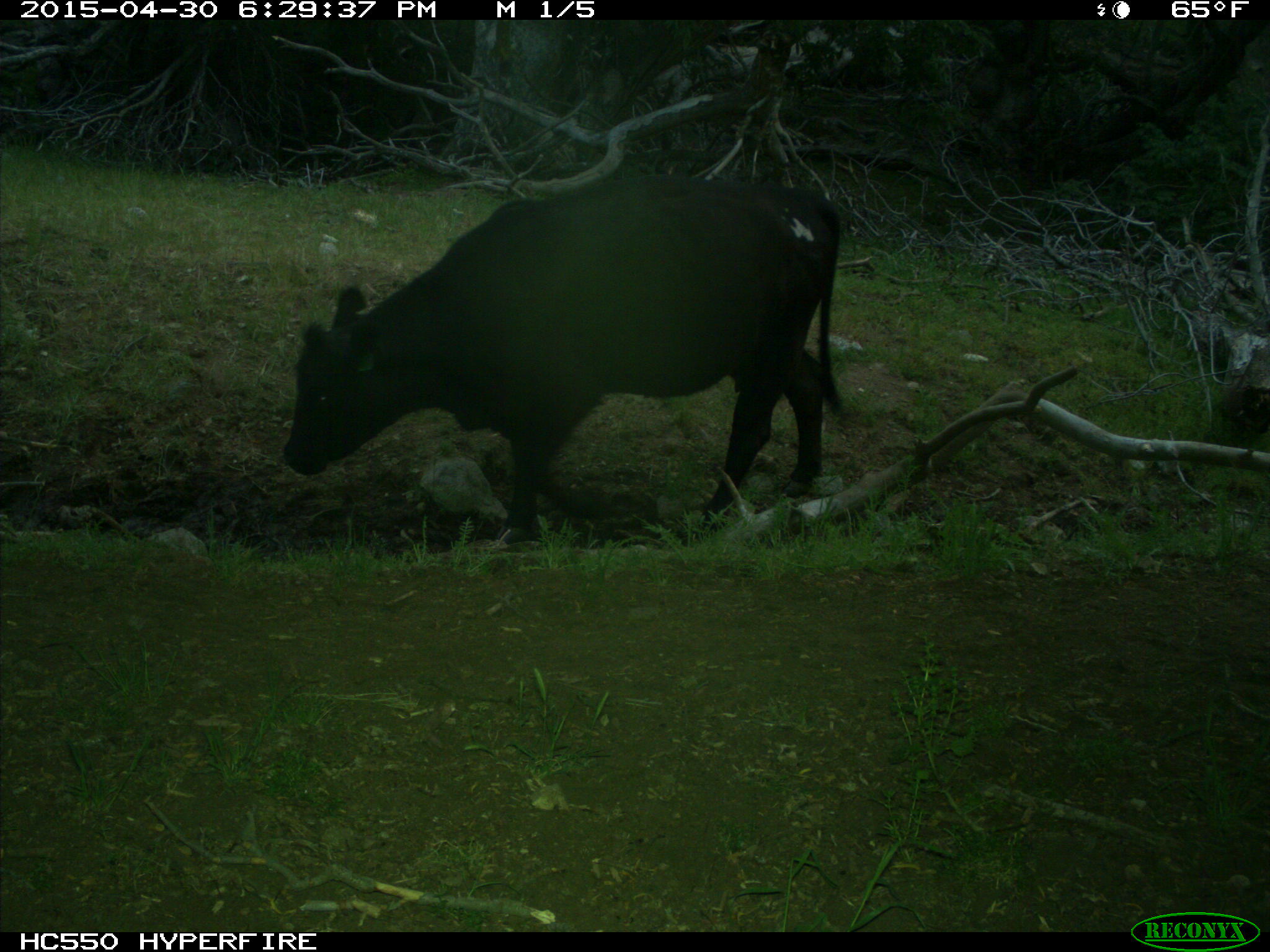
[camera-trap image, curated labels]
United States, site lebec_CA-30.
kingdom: Animalia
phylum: Chordata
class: Mammalia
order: Artiodactyla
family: Bovidae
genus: Bos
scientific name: Bos taurus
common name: domestic cow